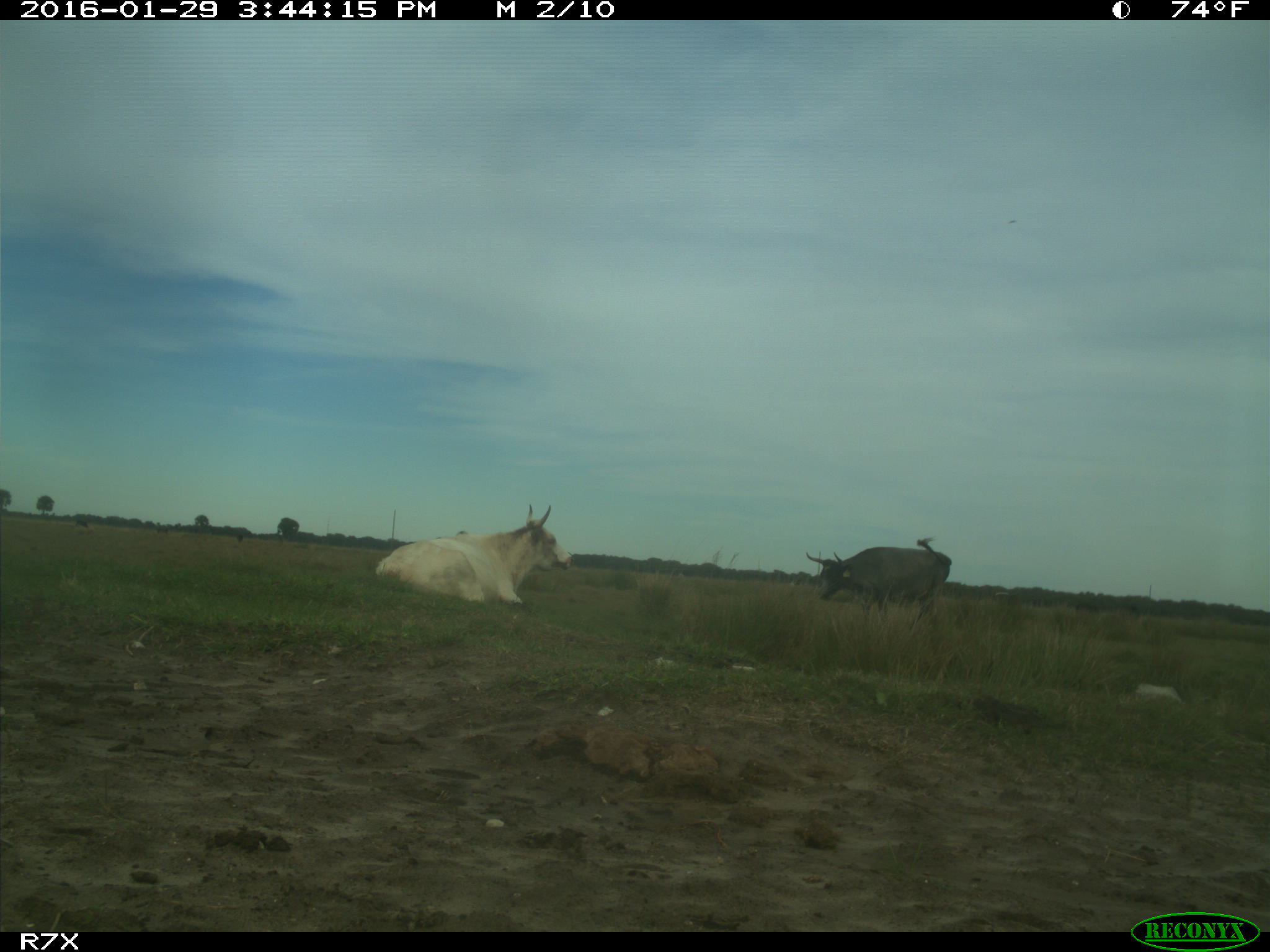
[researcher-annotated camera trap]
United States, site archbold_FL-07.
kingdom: Animalia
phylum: Chordata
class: Mammalia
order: Artiodactyla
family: Bovidae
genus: Bos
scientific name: Bos taurus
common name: domestic cow